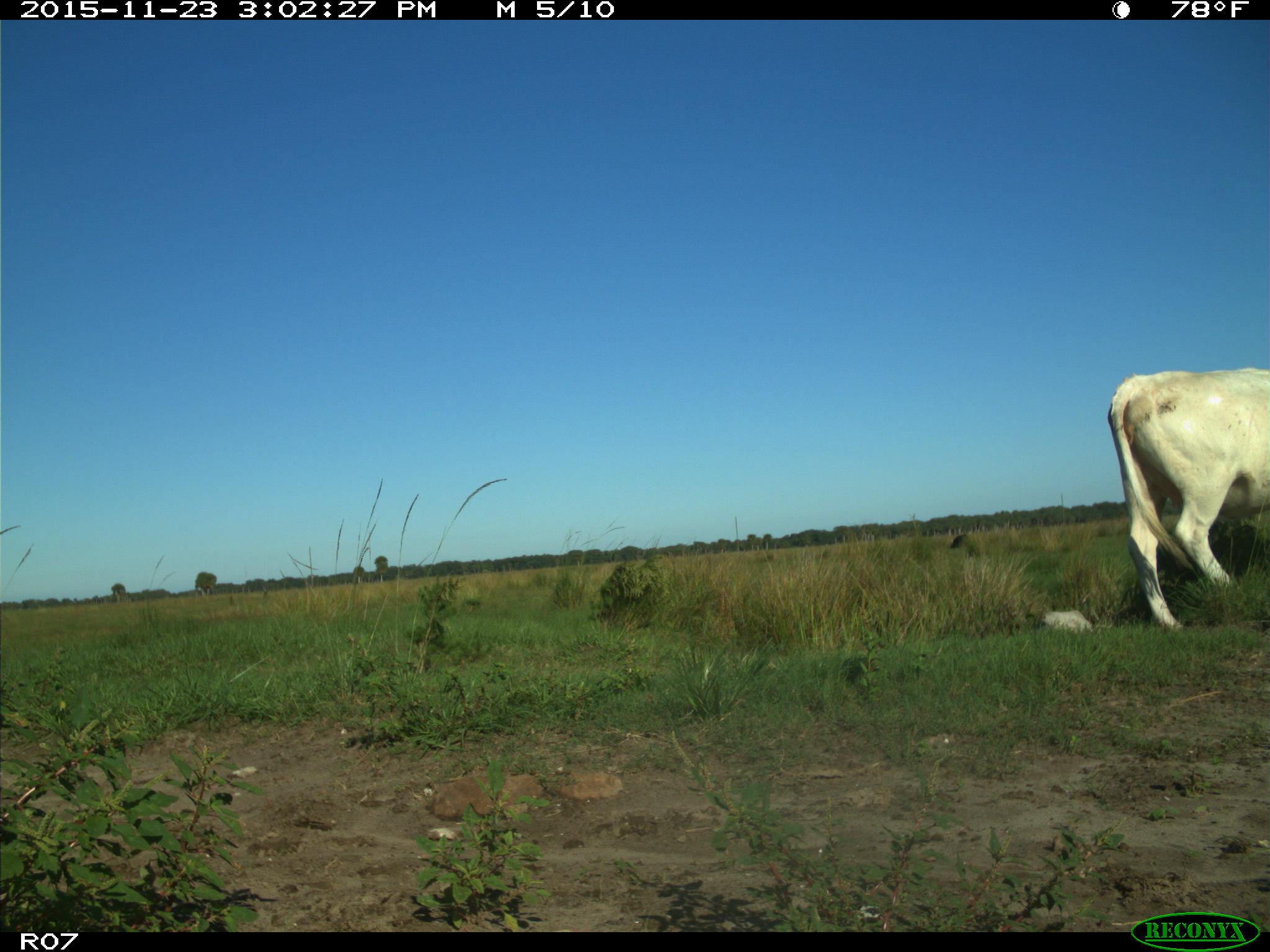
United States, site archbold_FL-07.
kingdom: Animalia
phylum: Chordata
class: Mammalia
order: Artiodactyla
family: Bovidae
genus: Bos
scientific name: Bos taurus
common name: domestic cow